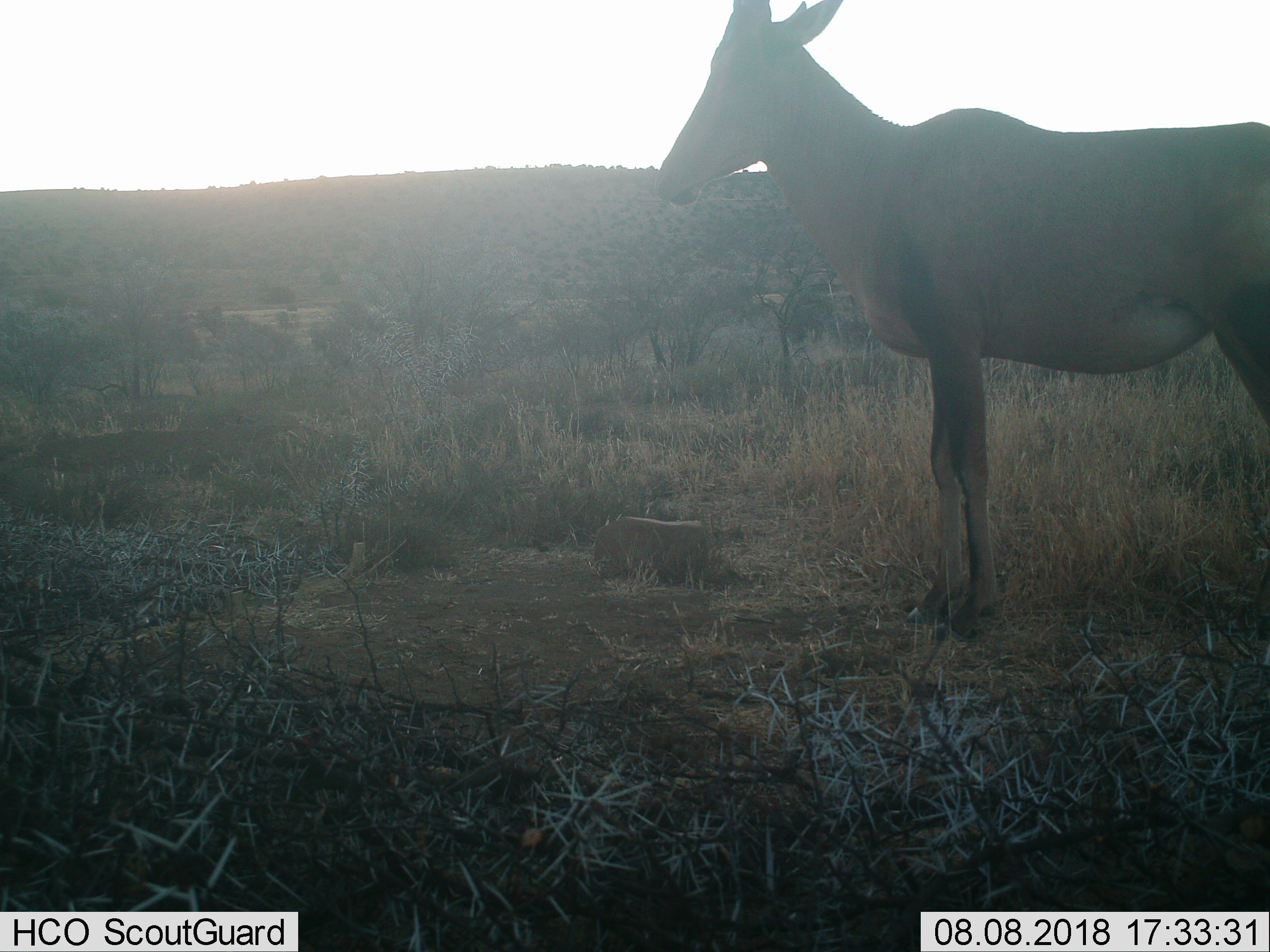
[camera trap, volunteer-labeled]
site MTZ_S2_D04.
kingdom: Animalia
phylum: Chordata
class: Mammalia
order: Artiodactyla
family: Bovidae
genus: Alcelaphus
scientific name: Alcelaphus buselaphus caama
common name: red hartebeest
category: hartebeestred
Hartebeestred (red hartebeest) (Alcelaphus buselaphus caama), count 1. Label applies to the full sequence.